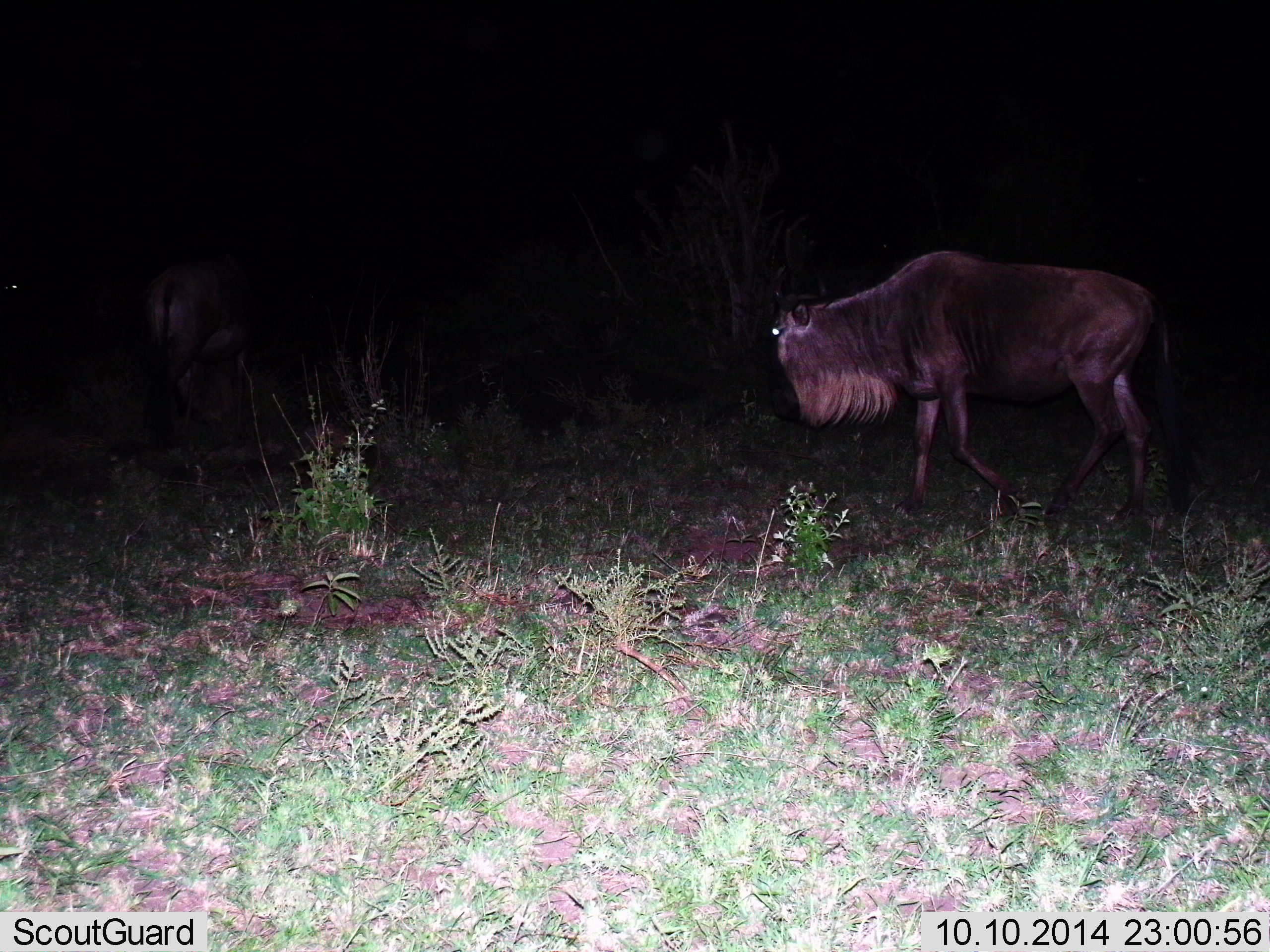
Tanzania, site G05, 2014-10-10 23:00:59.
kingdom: Animalia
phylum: Chordata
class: Mammalia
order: Artiodactyla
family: Bovidae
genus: Connochaetes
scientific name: Connochaetes taurinus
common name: blue wildebeest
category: wildebeest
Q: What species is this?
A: Wildebeest (blue wildebeest) (Connochaetes taurinus).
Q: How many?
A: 1.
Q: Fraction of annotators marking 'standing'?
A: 42%.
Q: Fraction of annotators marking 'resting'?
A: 0%.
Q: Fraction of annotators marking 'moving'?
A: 75%.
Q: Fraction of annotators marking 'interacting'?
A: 0%.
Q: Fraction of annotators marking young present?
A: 0%.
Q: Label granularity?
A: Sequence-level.